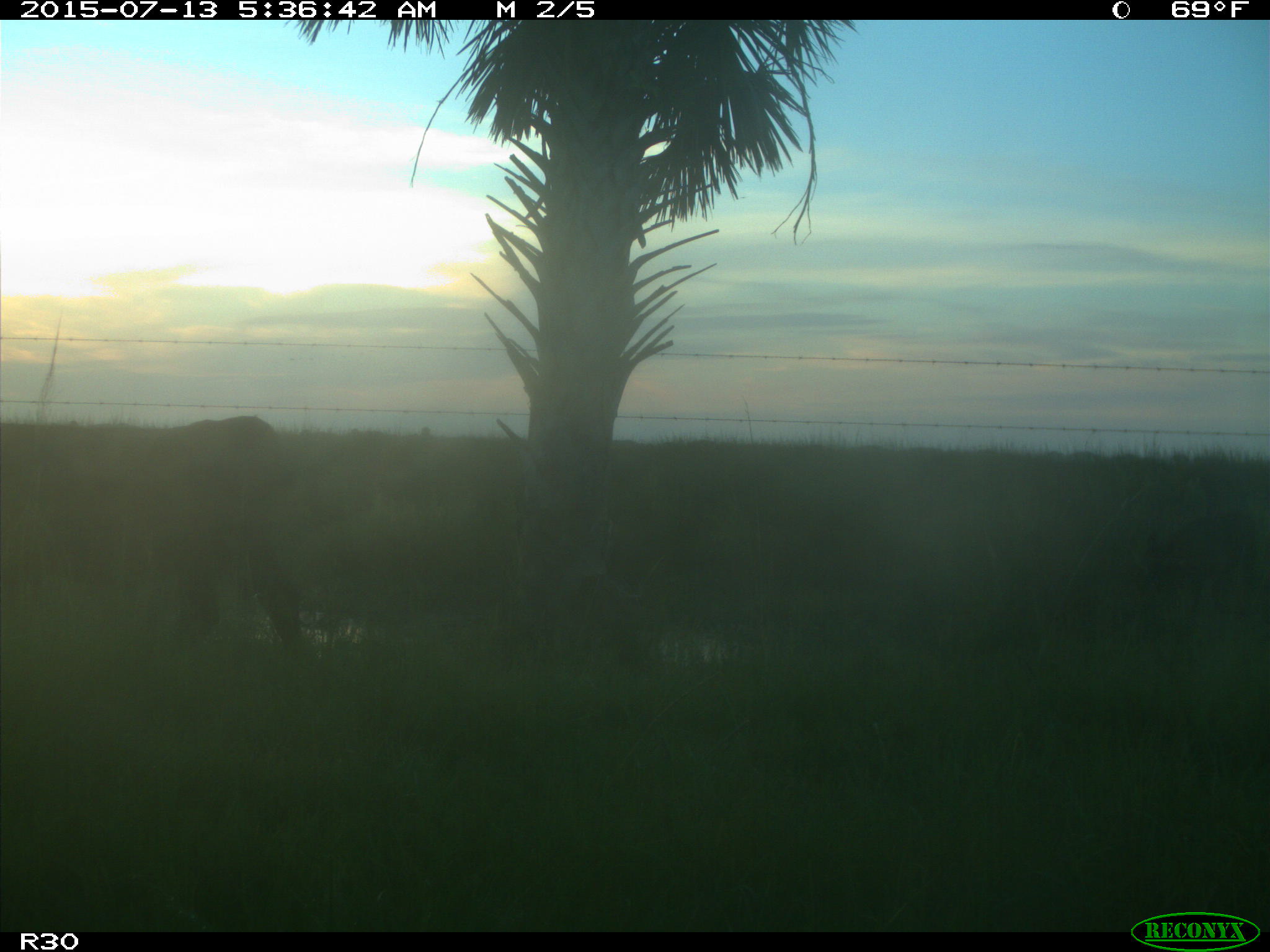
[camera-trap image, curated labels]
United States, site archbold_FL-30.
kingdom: Animalia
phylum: Chordata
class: Mammalia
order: Artiodactyla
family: Bovidae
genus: Bos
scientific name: Bos taurus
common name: domestic cow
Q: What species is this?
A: Bos taurus (domestic cow).